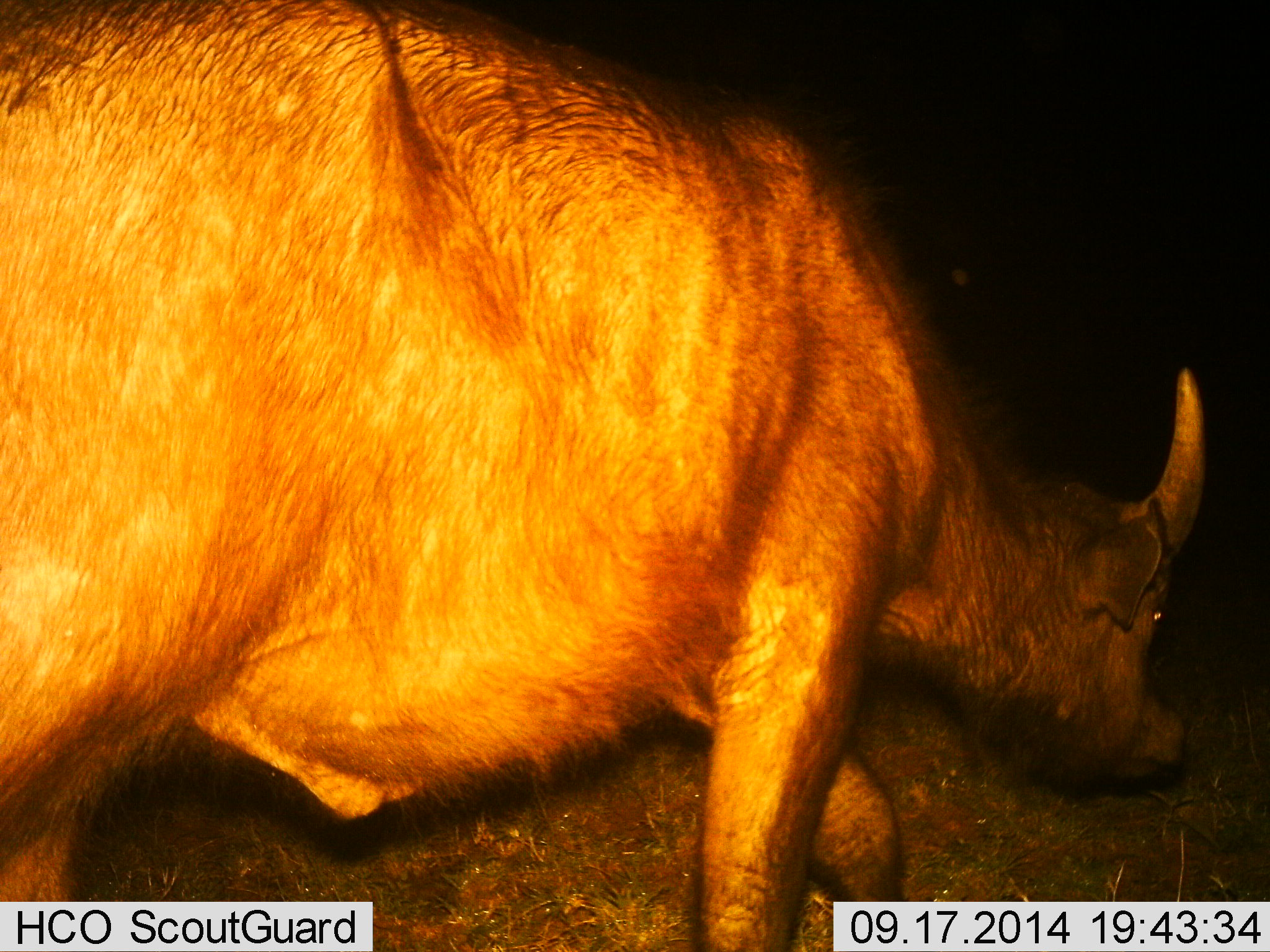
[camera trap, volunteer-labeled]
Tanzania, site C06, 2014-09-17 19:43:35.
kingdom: Animalia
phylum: Chordata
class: Mammalia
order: Artiodactyla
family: Bovidae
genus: Syncerus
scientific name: Syncerus caffer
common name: cape buffalo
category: buffalo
Buffalo (cape buffalo) (Syncerus caffer), count 1. Behavior (volunteer vote fractions): standing 30%, resting 0%, moving 70%, interacting 0%. Young present (vote fraction): 0%. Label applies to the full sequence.